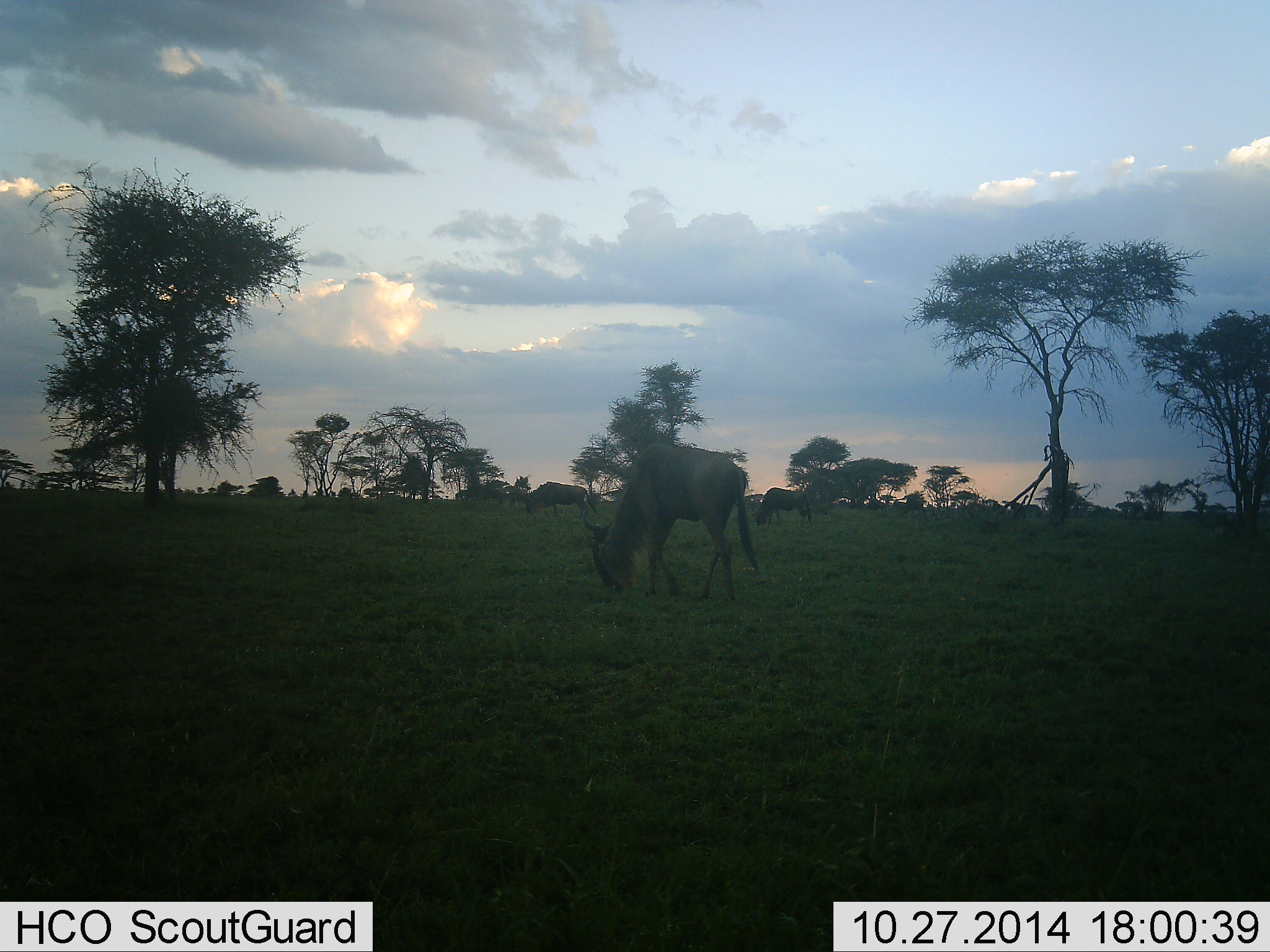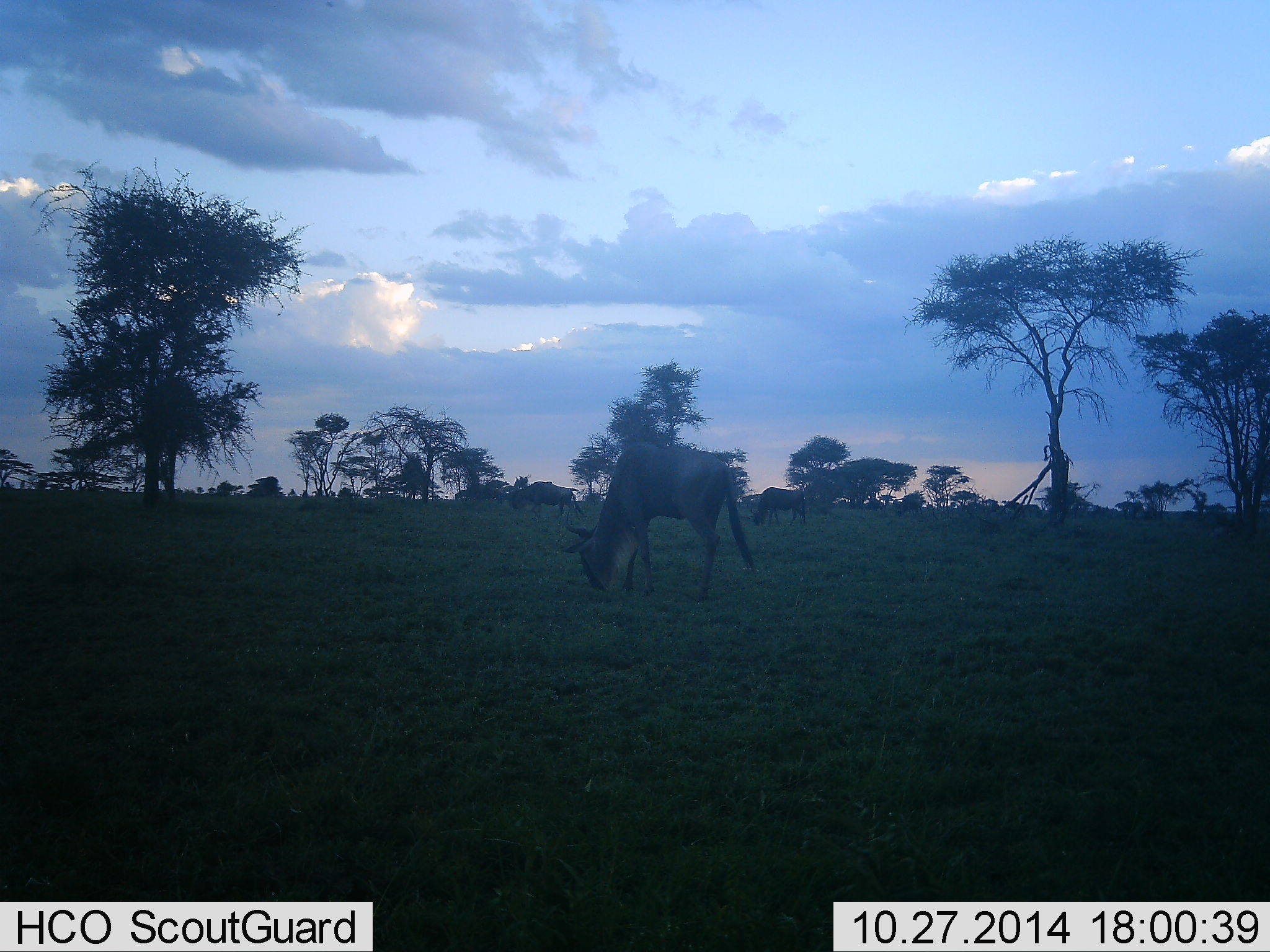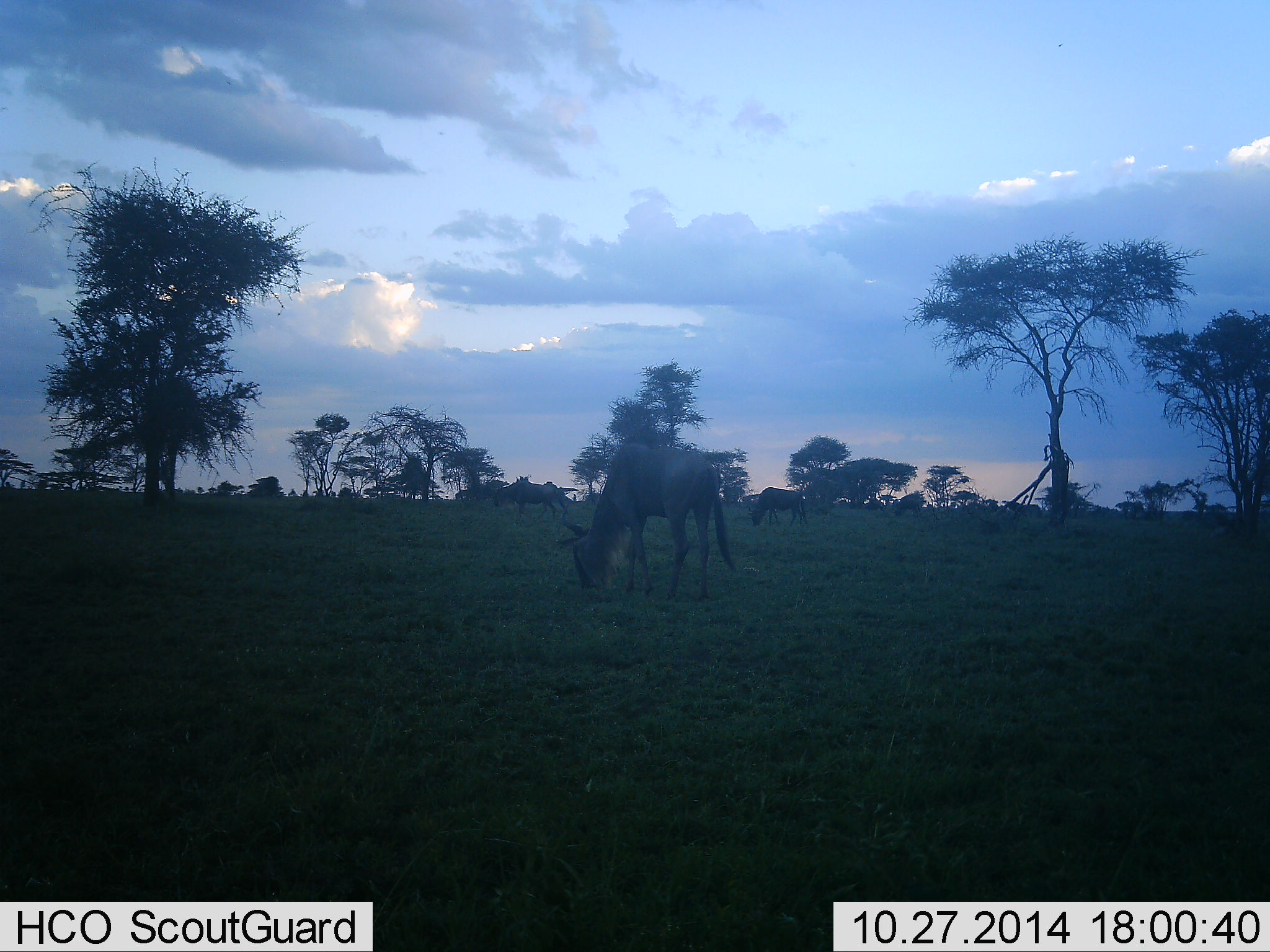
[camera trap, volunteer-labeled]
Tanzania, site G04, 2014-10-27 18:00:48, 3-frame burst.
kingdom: Animalia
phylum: Chordata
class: Mammalia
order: Artiodactyla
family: Bovidae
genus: Connochaetes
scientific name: Connochaetes taurinus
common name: blue wildebeest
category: wildebeest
Wildebeest (blue wildebeest) (Connochaetes taurinus), count 5. Behavior (volunteer vote fractions): standing 10%, resting 0%, moving 30%, interacting 0%. Young present (vote fraction): 0%. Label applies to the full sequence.